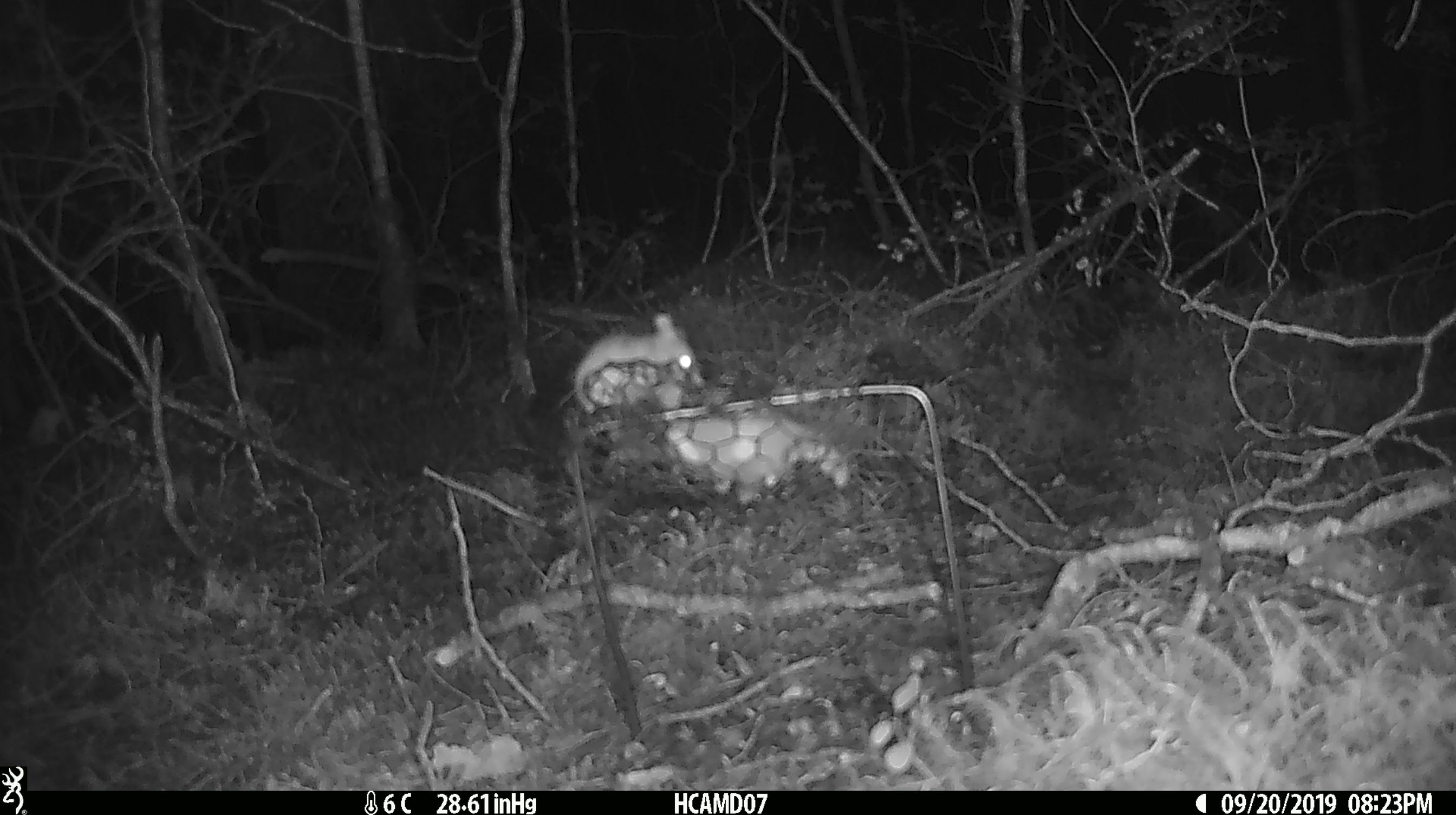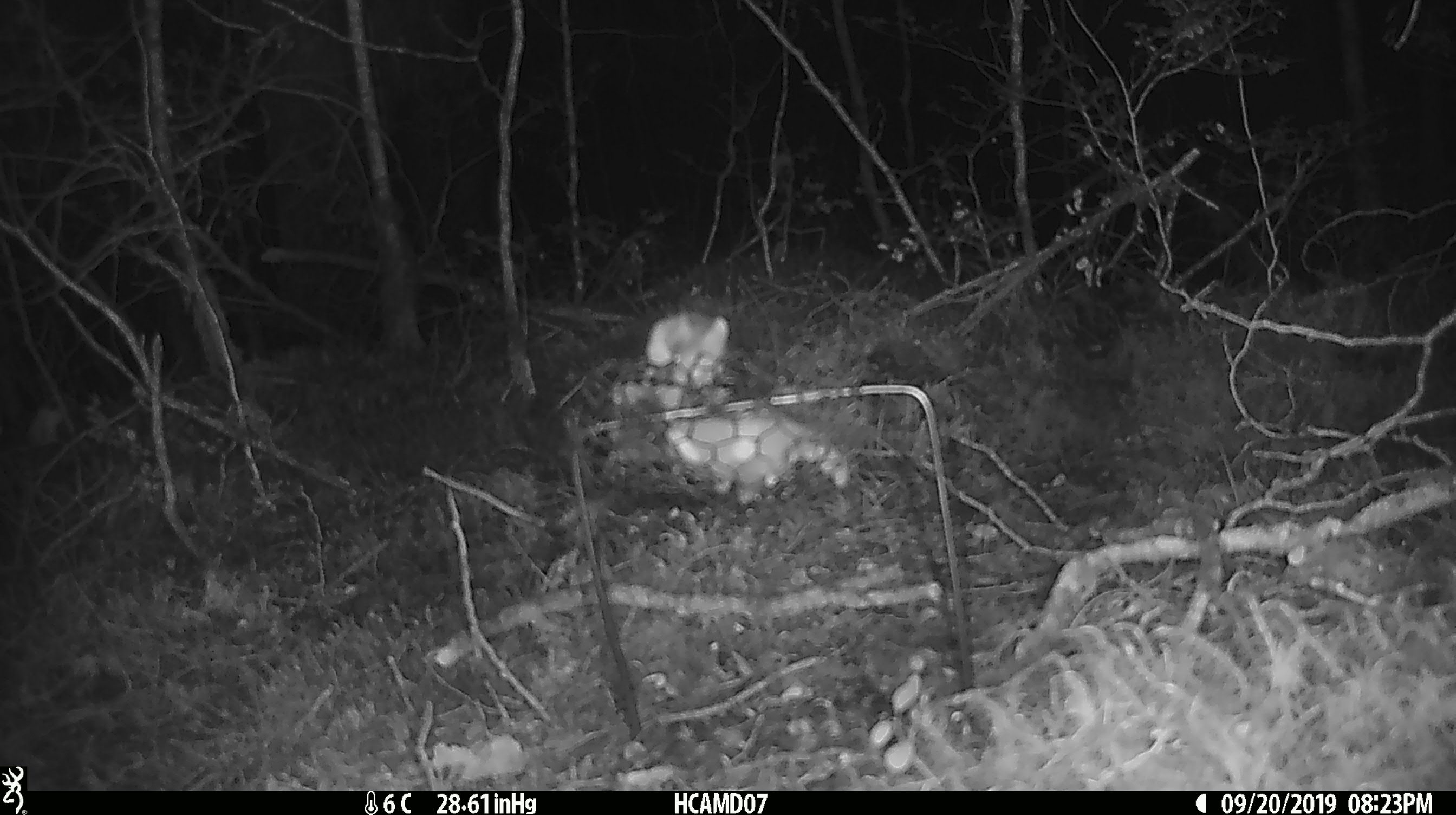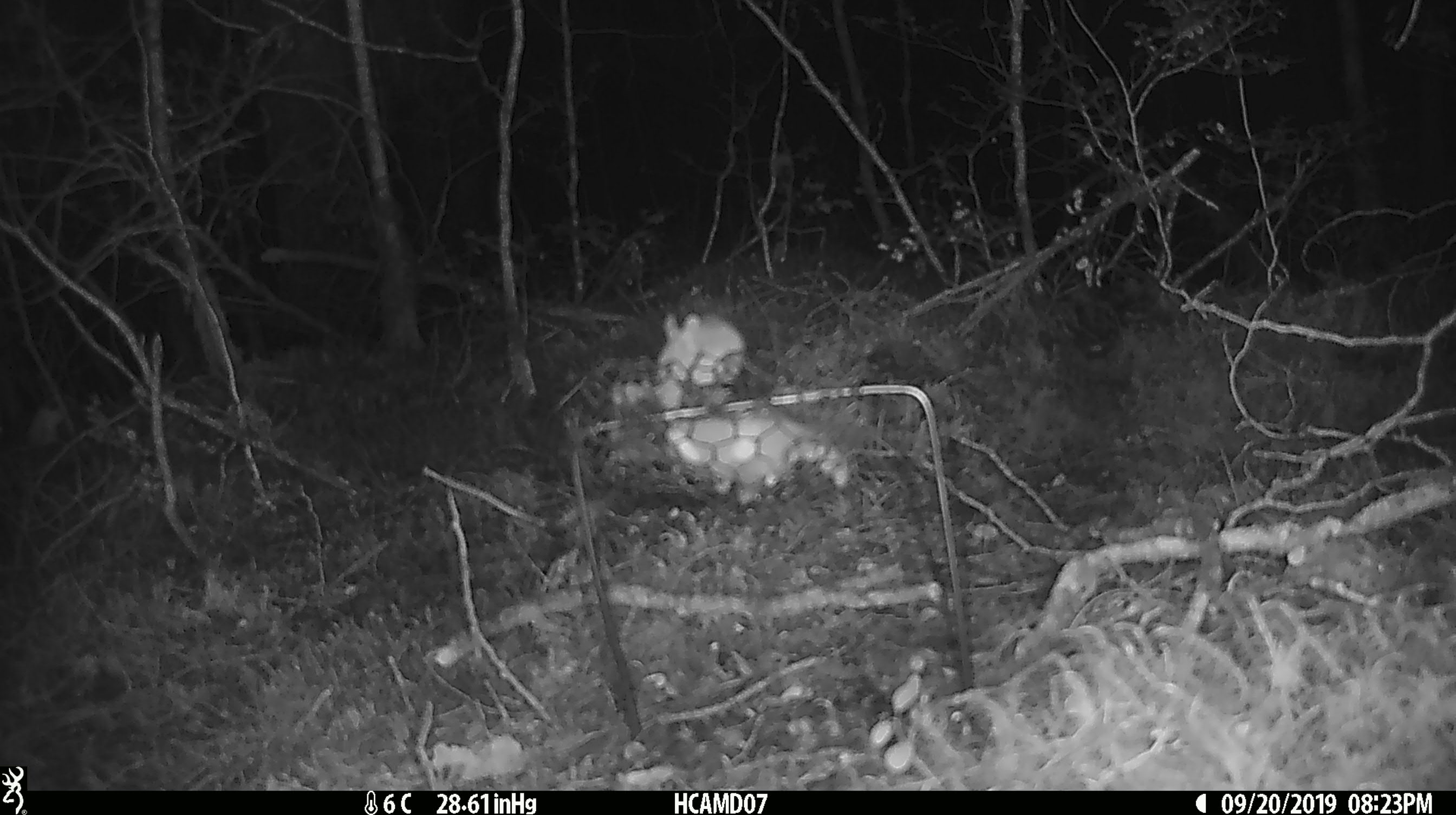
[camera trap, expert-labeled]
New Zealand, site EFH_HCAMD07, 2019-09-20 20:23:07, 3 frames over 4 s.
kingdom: Animalia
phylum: Chordata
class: Mammalia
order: Rodentia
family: Muridae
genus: Mus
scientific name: Mus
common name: mouse